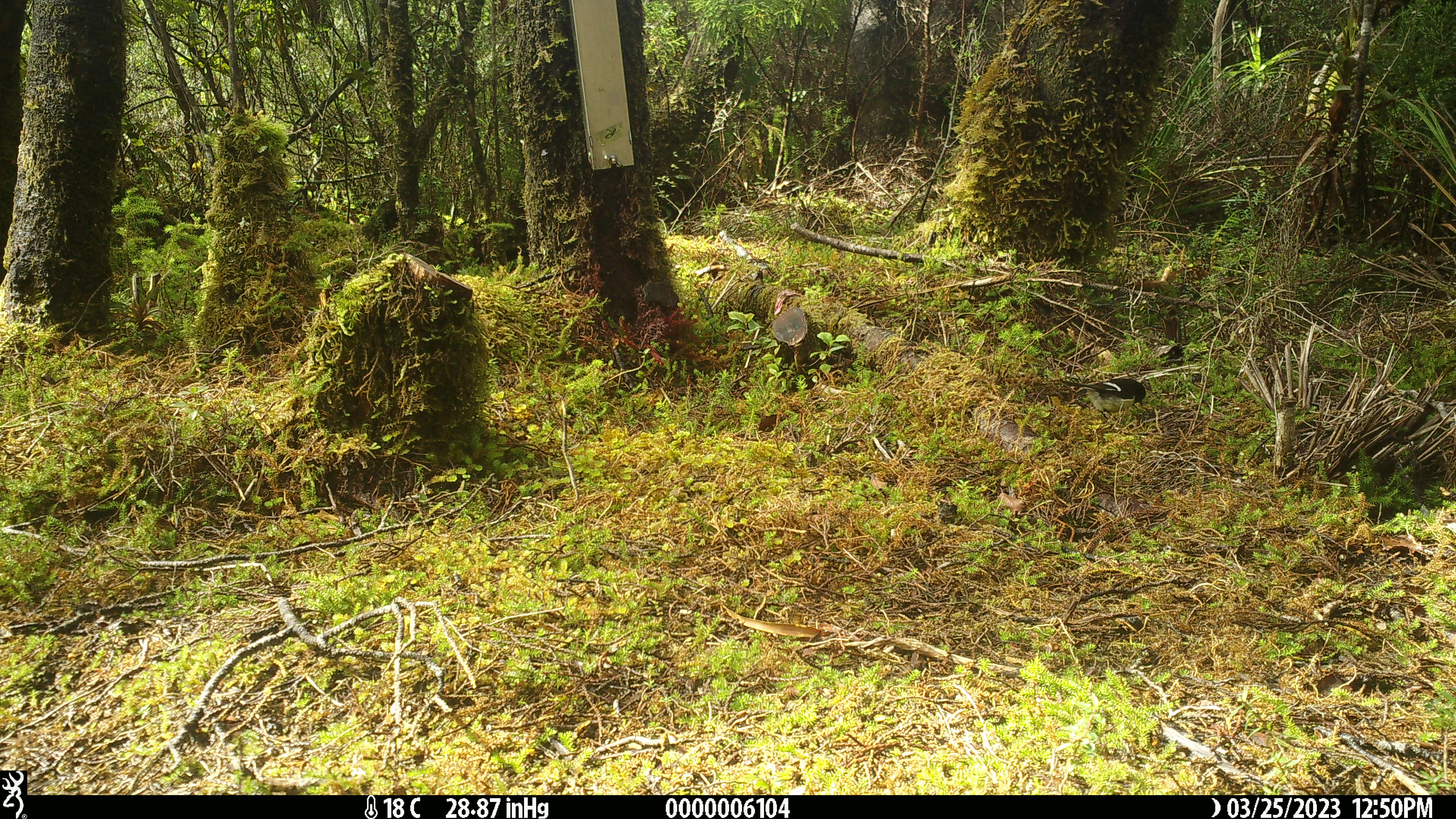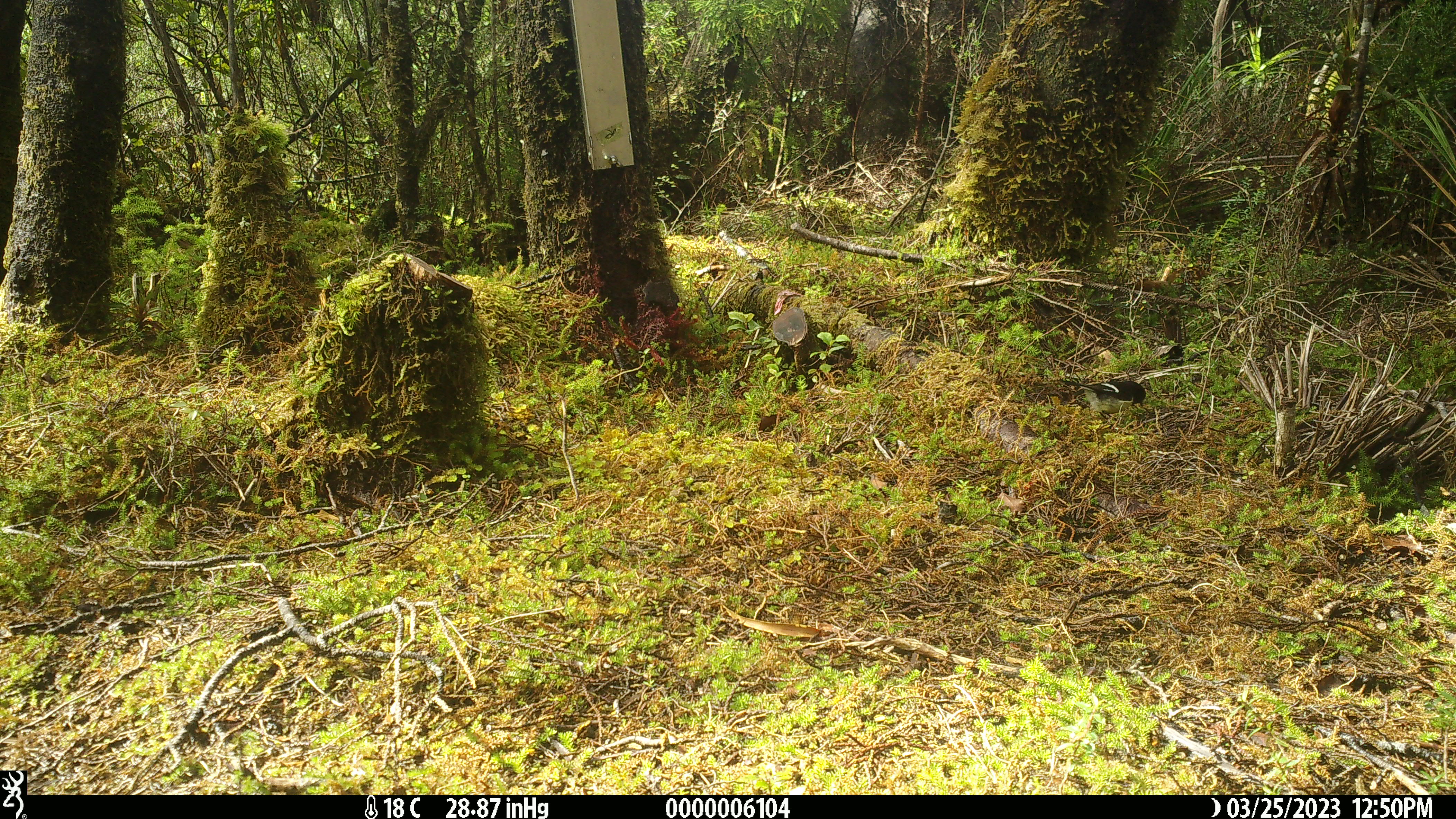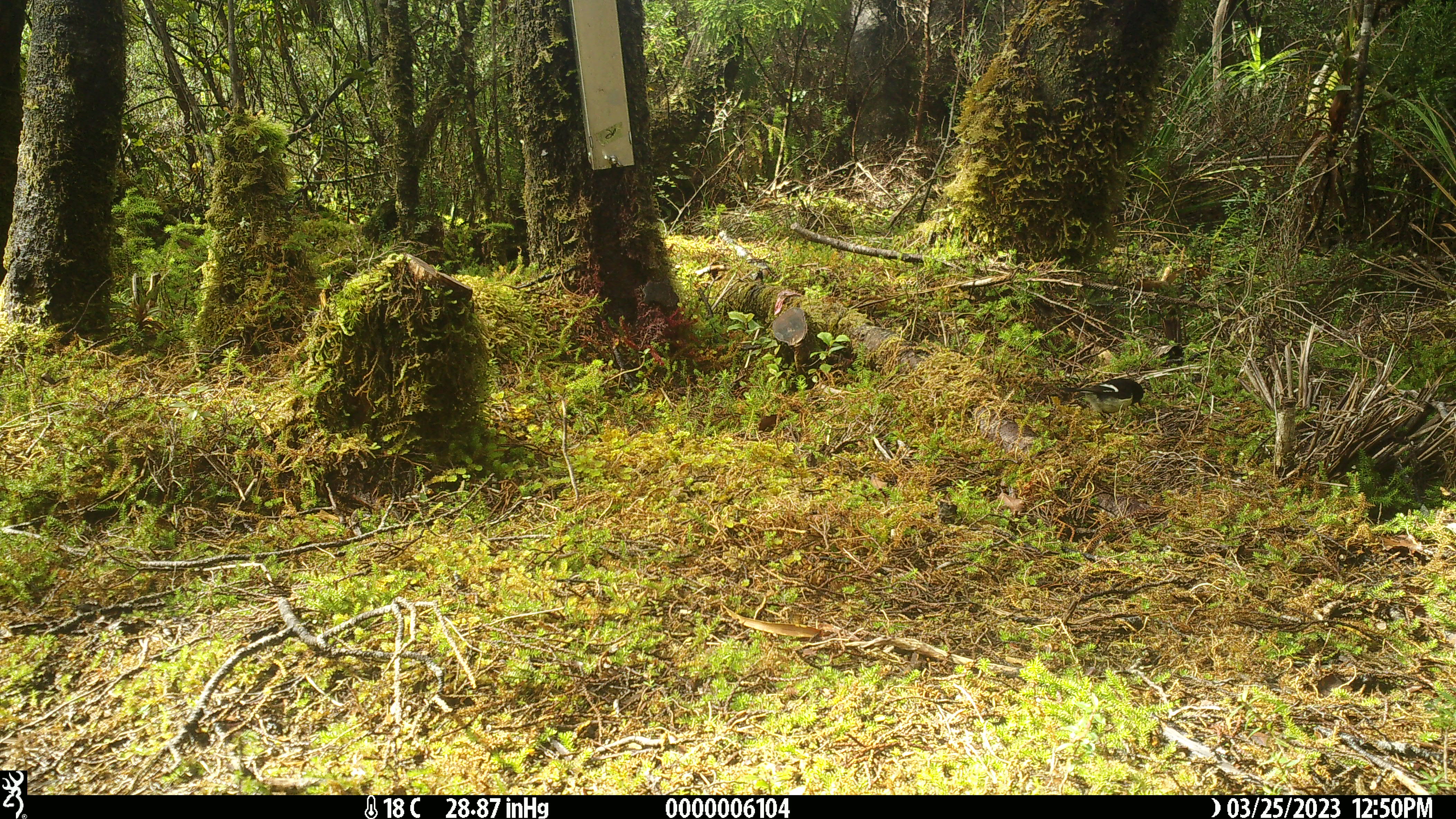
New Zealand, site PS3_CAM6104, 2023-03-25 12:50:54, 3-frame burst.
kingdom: Animalia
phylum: Chordata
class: Aves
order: Passeriformes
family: Petroicidae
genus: Petroica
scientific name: Petroica macrocephala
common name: tomtit